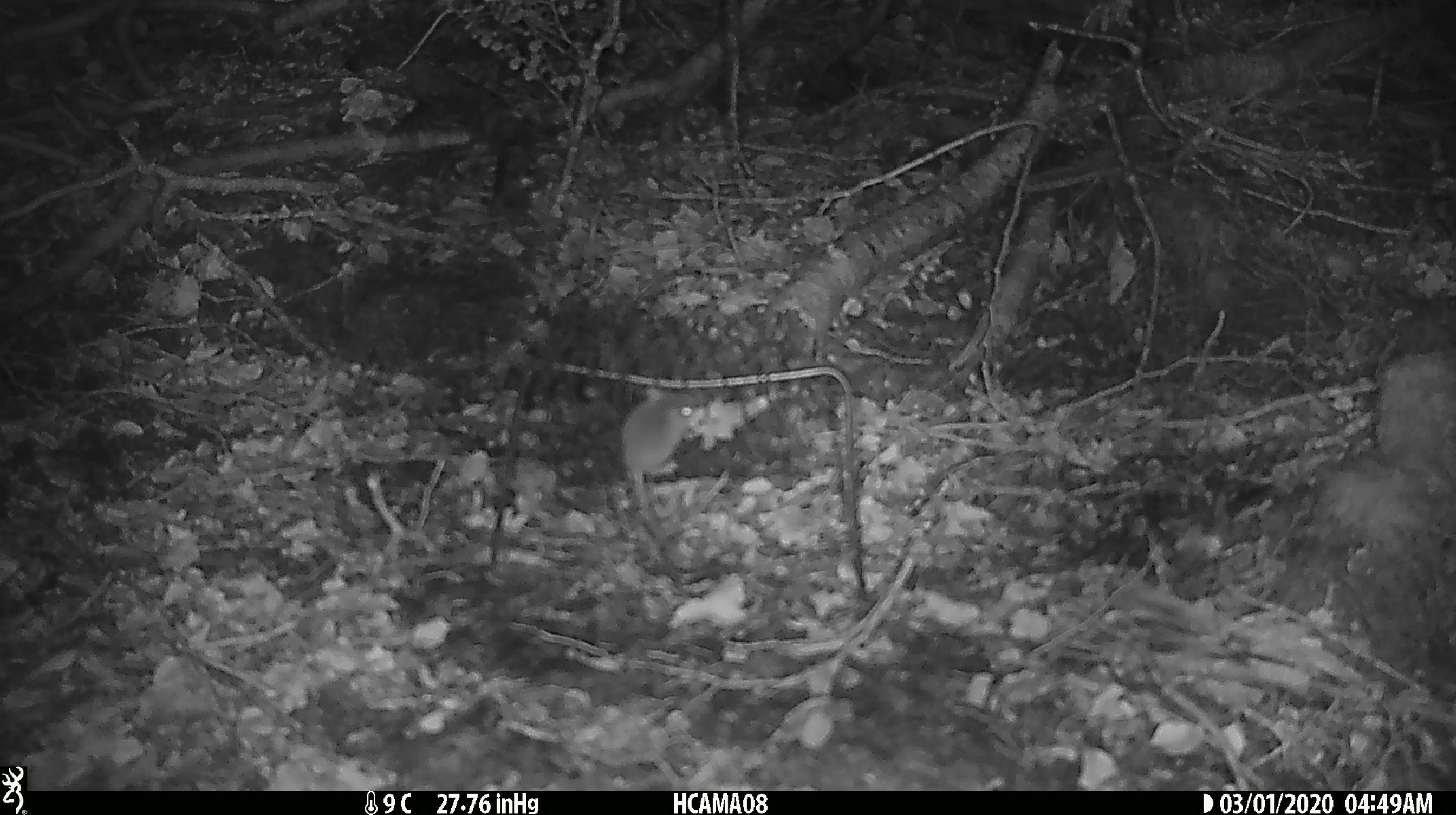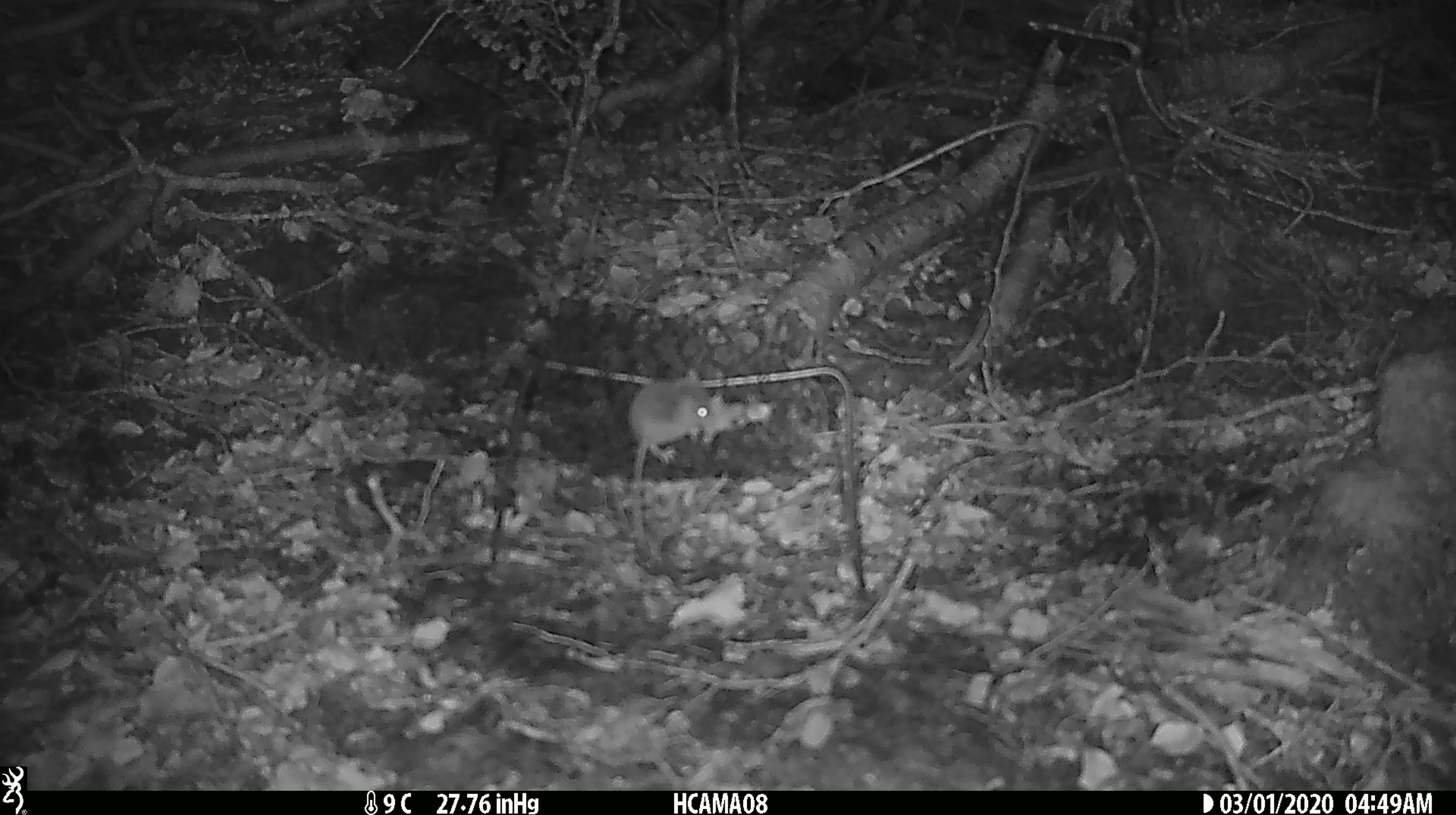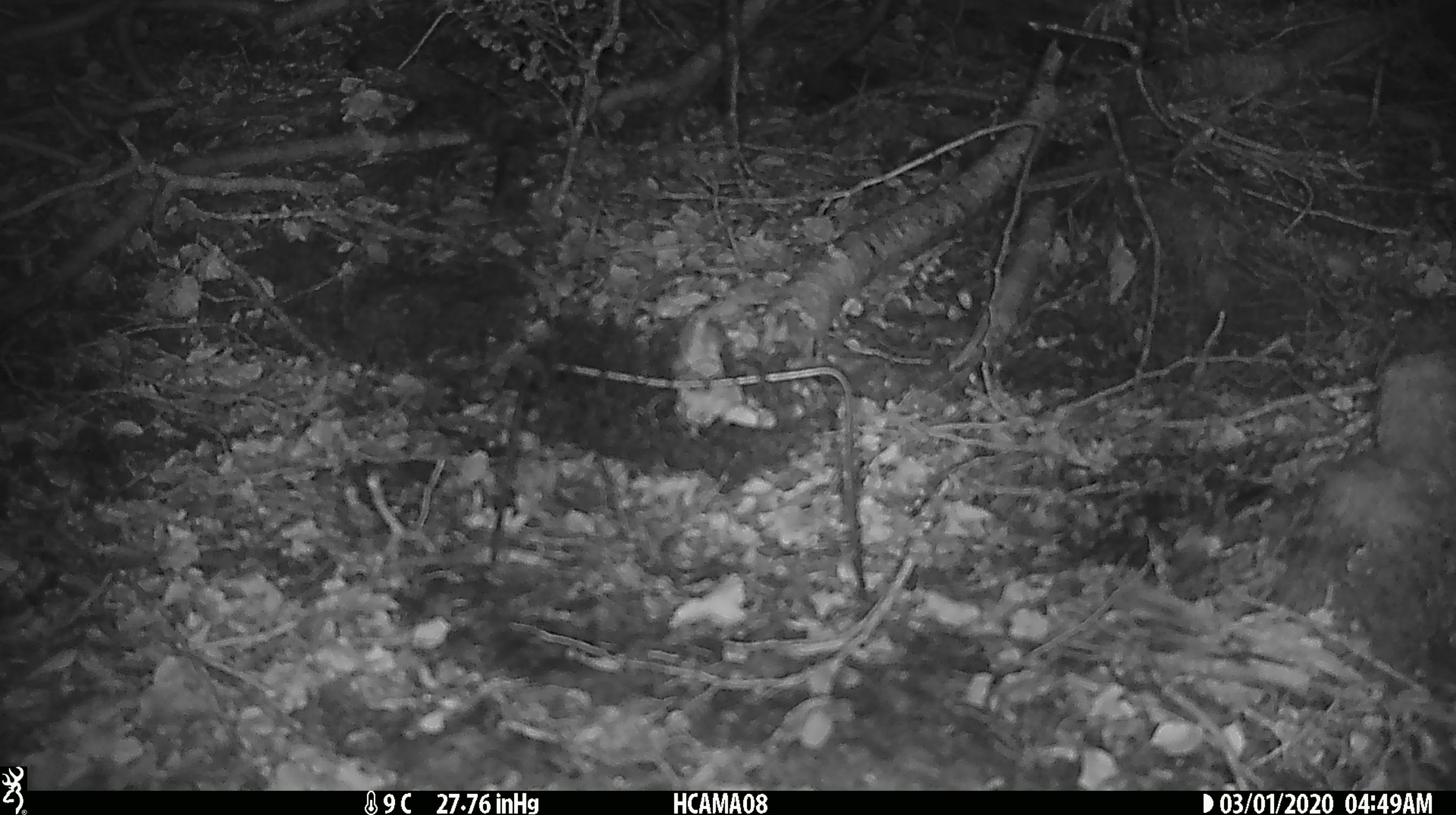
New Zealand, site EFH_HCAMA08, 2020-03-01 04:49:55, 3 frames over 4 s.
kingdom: Animalia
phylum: Chordata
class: Mammalia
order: Rodentia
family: Muridae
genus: Mus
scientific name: Mus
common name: mouse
Mouse (Mus).